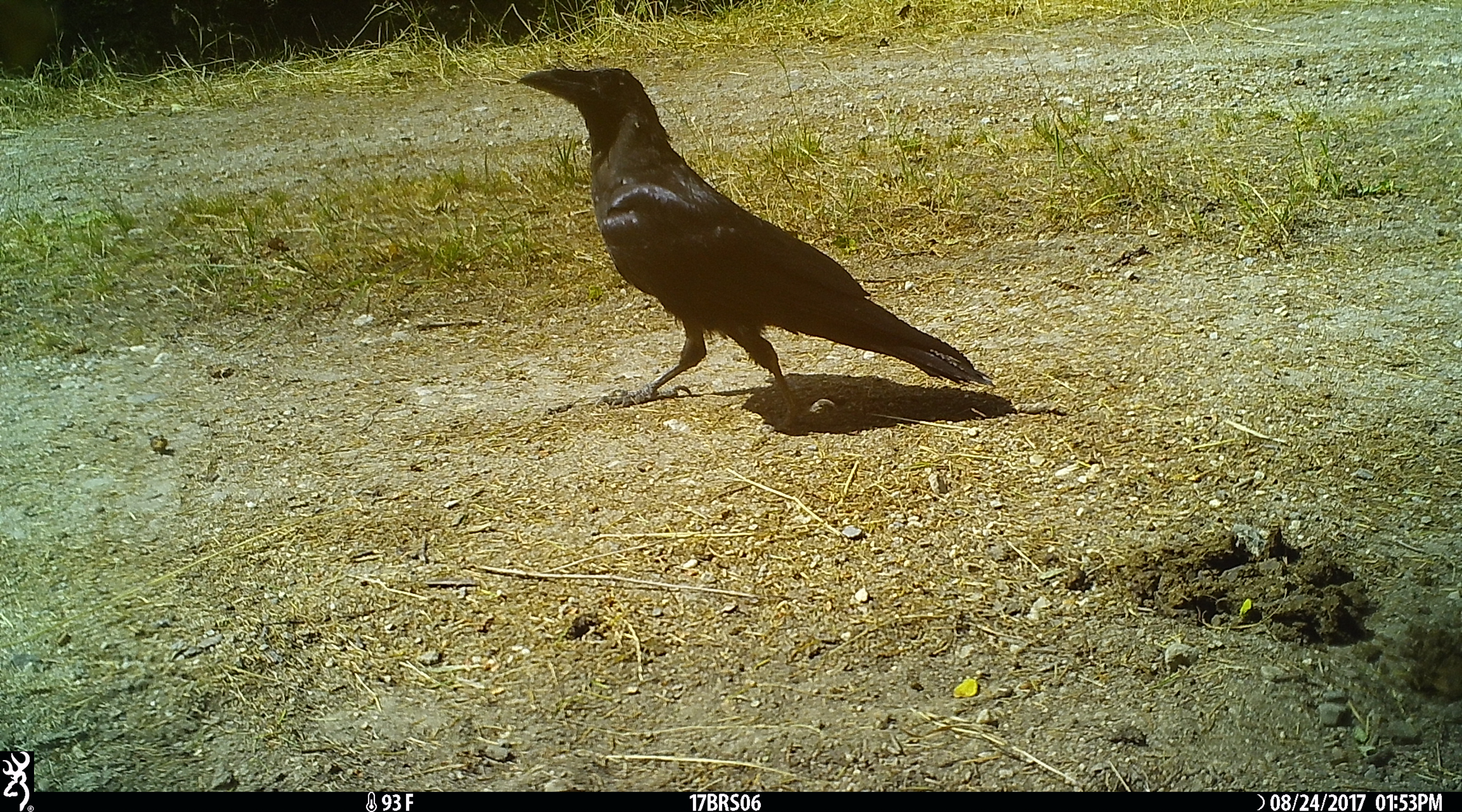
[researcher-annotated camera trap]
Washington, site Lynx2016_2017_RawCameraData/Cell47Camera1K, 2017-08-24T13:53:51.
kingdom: Animalia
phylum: Chordata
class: Aves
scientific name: Aves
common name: birds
Aves (birds). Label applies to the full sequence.